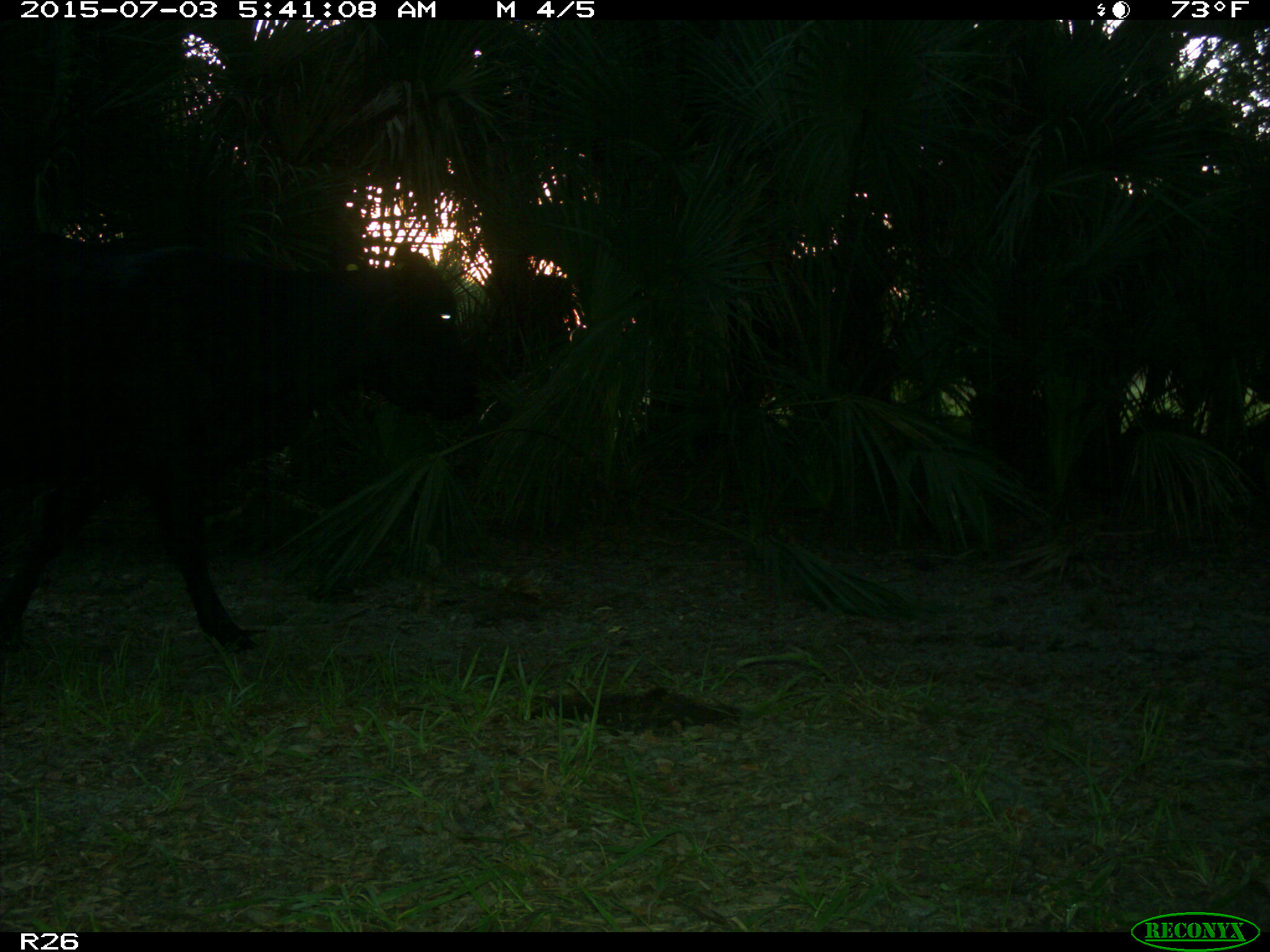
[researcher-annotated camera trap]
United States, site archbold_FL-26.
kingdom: Animalia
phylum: Chordata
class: Mammalia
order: Artiodactyla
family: Bovidae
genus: Bos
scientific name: Bos taurus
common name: domestic cow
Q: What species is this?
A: Bos taurus (domestic cow).